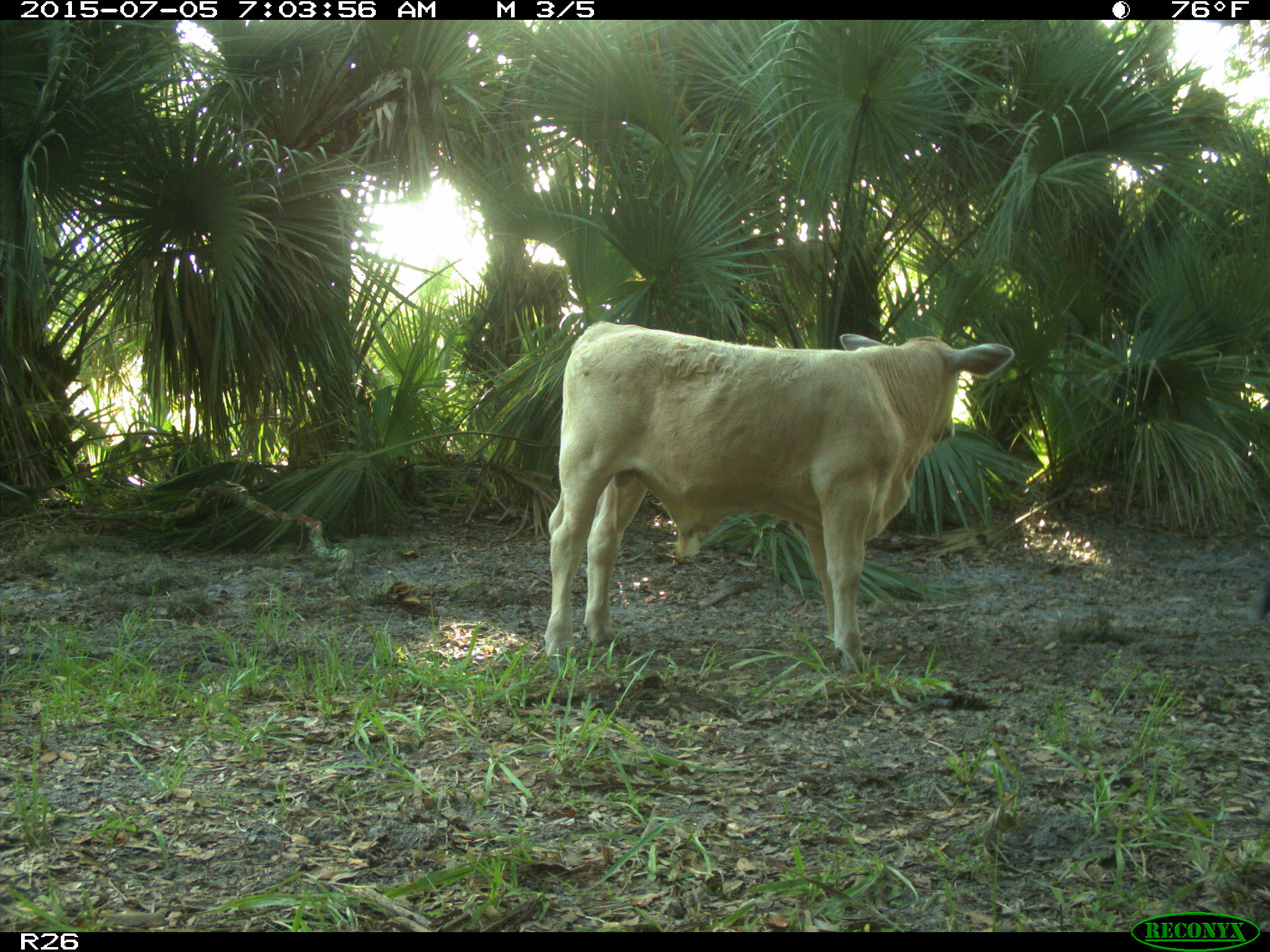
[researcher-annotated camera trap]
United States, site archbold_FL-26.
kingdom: Animalia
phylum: Chordata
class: Mammalia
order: Artiodactyla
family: Bovidae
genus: Bos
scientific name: Bos taurus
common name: domestic cow